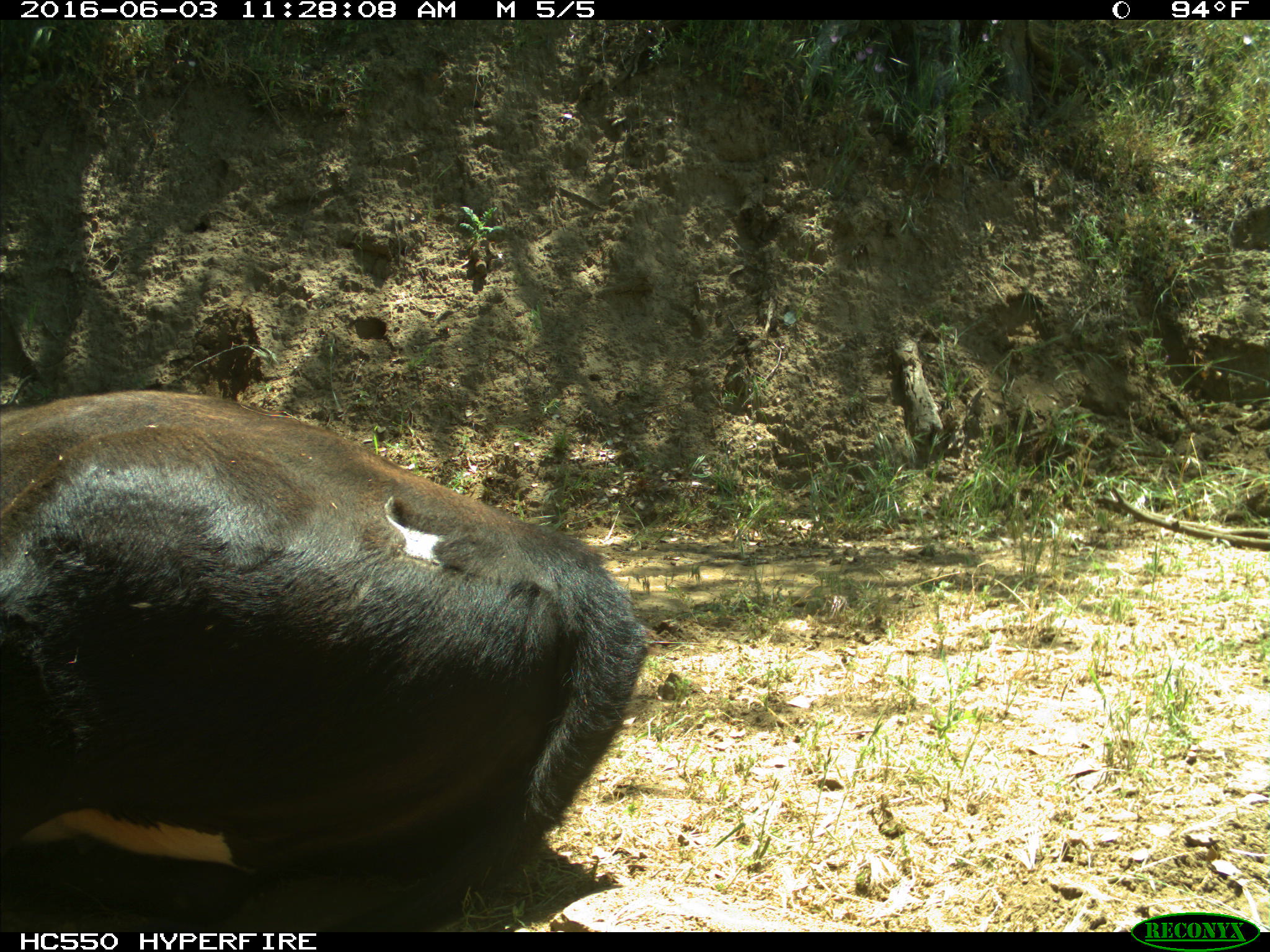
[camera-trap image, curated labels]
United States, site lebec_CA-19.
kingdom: Animalia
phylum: Chordata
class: Mammalia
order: Artiodactyla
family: Bovidae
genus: Bos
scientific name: Bos taurus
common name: domestic cow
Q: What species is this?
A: Bos taurus (domestic cow).